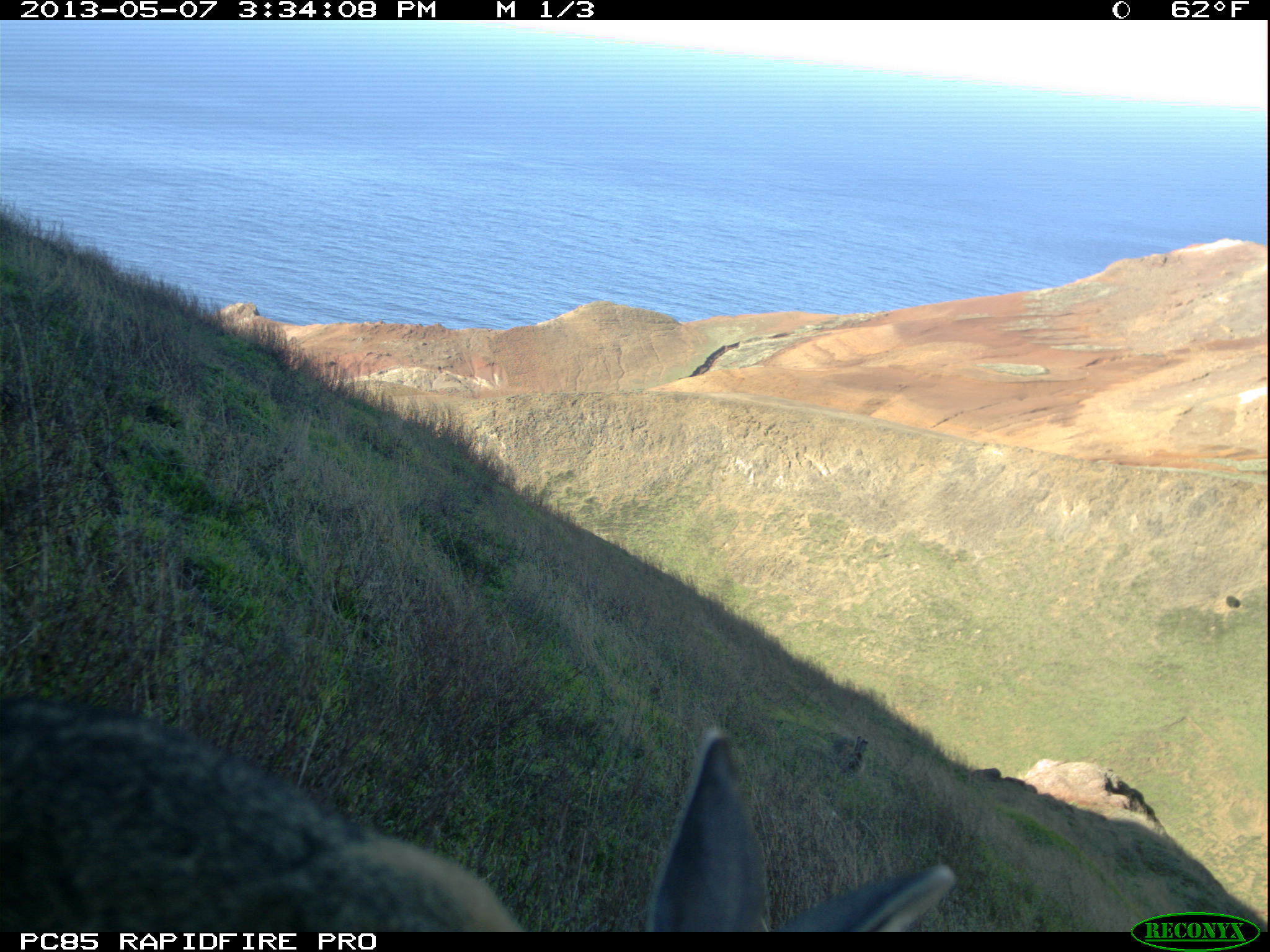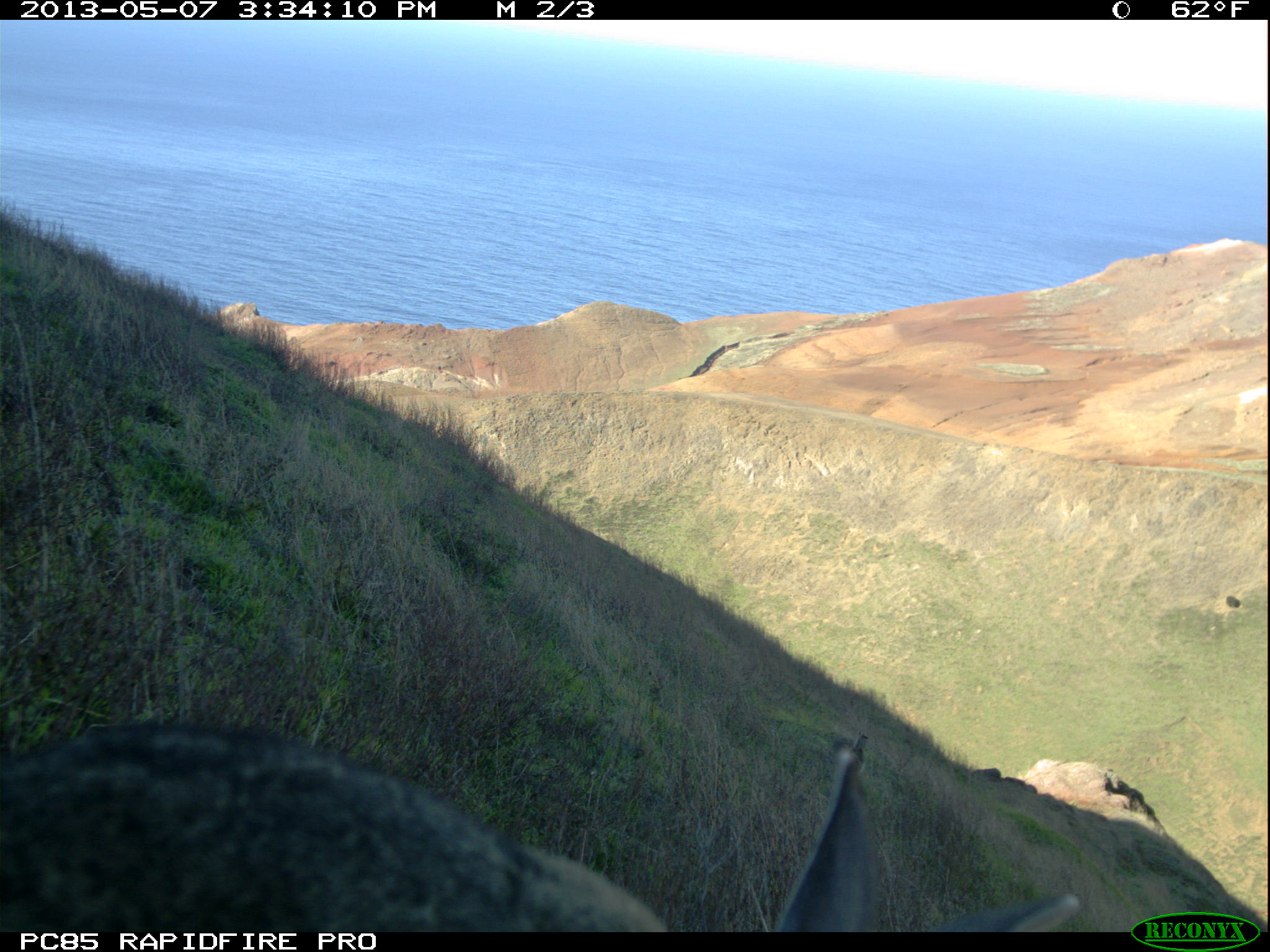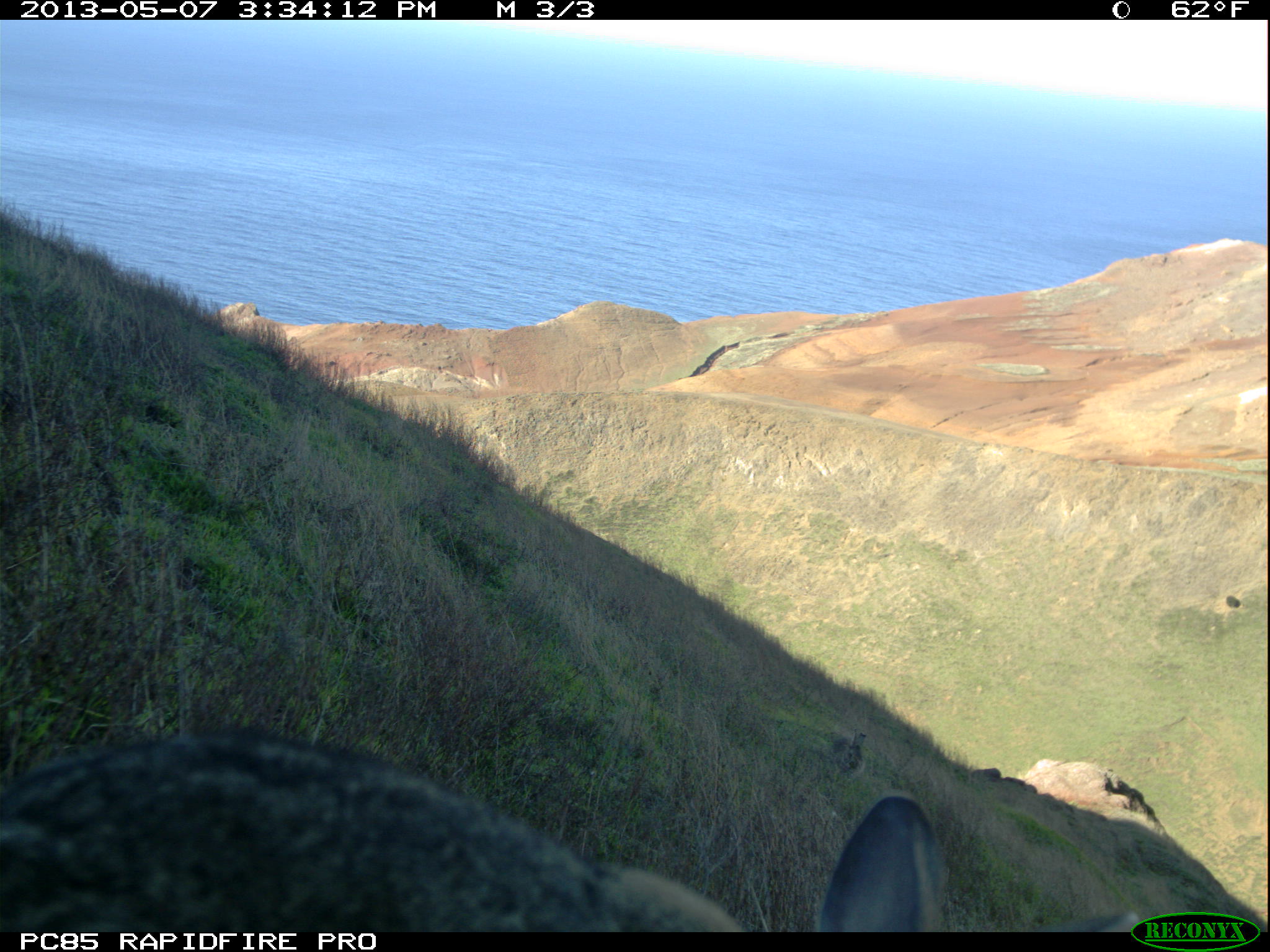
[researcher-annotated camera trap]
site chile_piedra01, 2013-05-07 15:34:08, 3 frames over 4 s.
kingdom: Animalia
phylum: Chordata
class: Mammalia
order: Lagomorpha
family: Leporidae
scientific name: Leporidae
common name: rabbits and hares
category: rabbit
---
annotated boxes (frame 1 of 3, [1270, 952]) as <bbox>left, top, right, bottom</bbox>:
rabbit: <bbox>0, 685, 966, 938</bbox>; <bbox>831, 730, 874, 781</bbox>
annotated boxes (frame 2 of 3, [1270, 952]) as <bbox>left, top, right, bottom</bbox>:
rabbit: <bbox>0, 715, 1103, 937</bbox>; <bbox>829, 726, 873, 780</bbox>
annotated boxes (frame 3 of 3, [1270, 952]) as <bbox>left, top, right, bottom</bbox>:
rabbit: <bbox>0, 727, 1003, 936</bbox>; <bbox>827, 723, 871, 777</bbox>